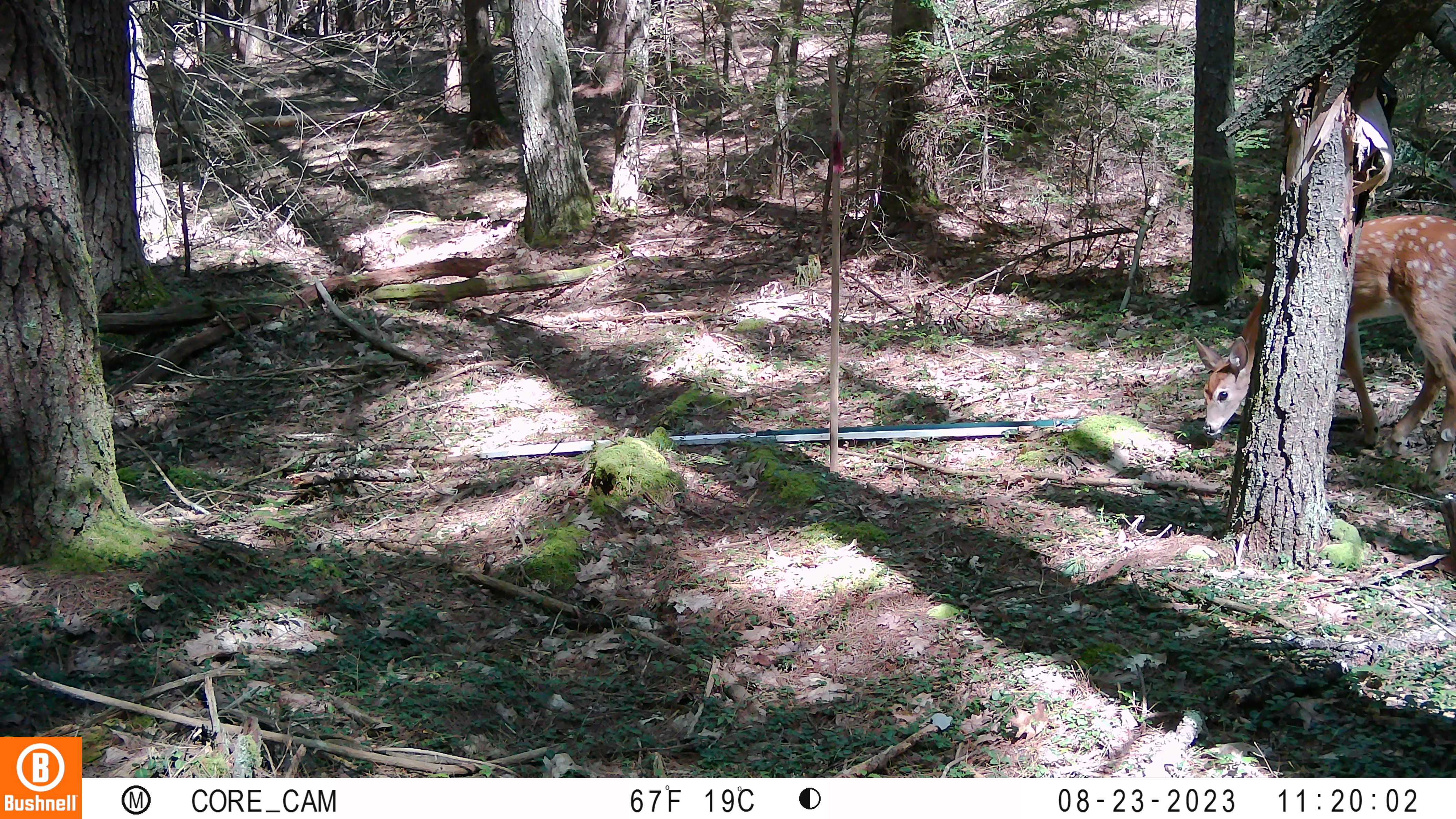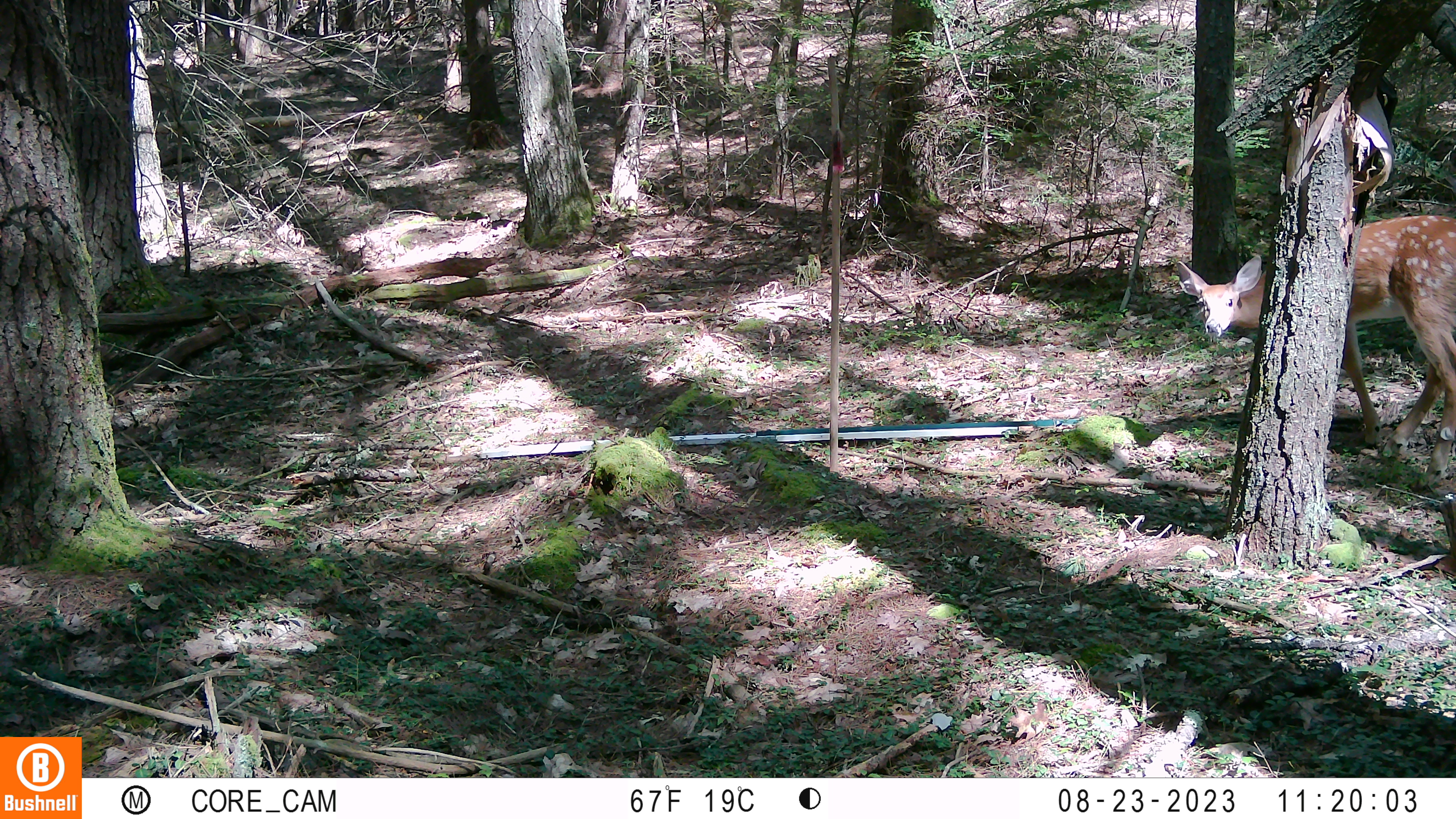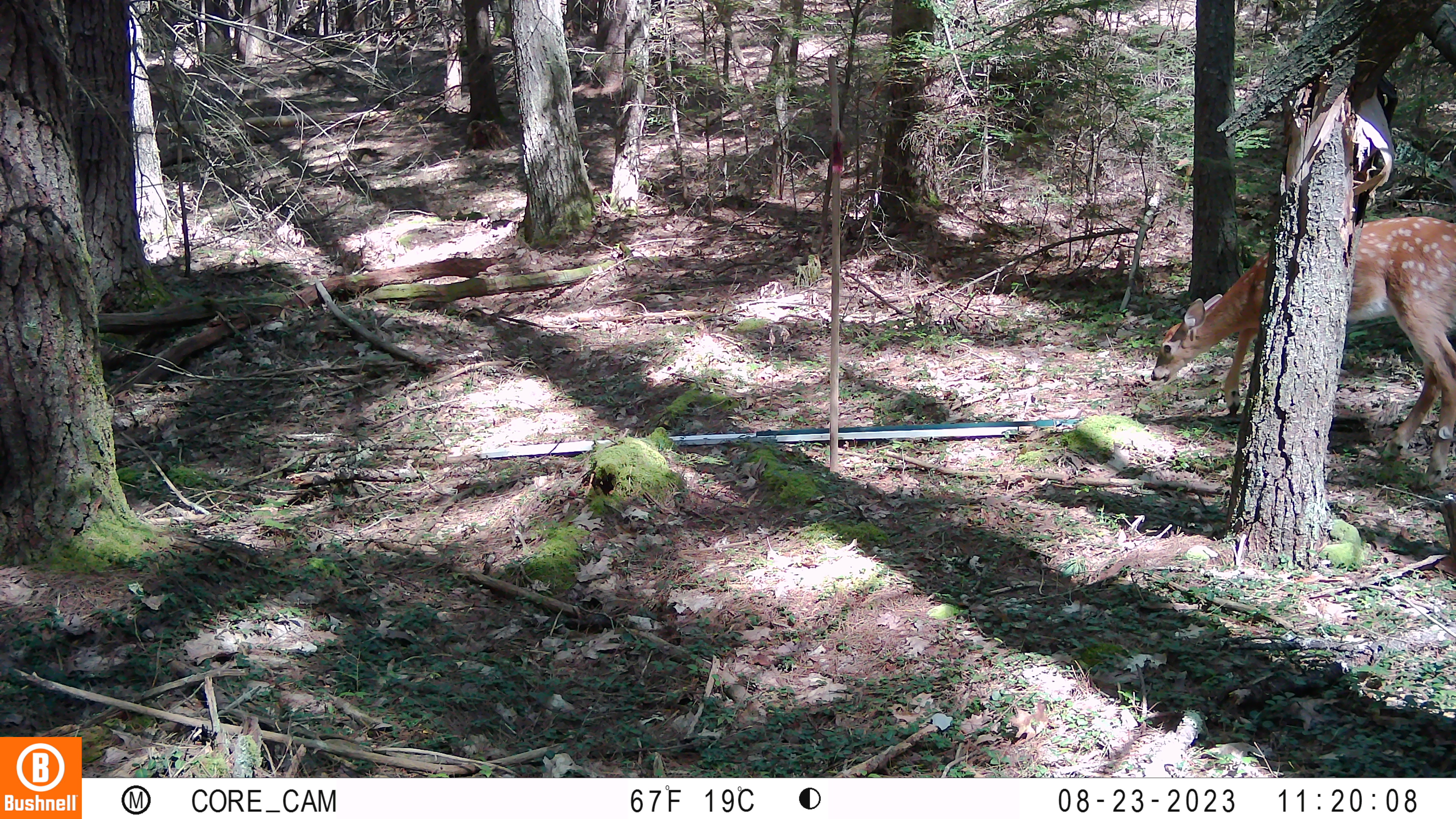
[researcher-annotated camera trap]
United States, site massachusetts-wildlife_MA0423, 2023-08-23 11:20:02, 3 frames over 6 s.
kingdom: Animalia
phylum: Chordata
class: Mammalia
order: Artiodactyla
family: Cervidae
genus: Odocoileus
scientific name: Odocoileus virginianus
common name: white-tailed deer